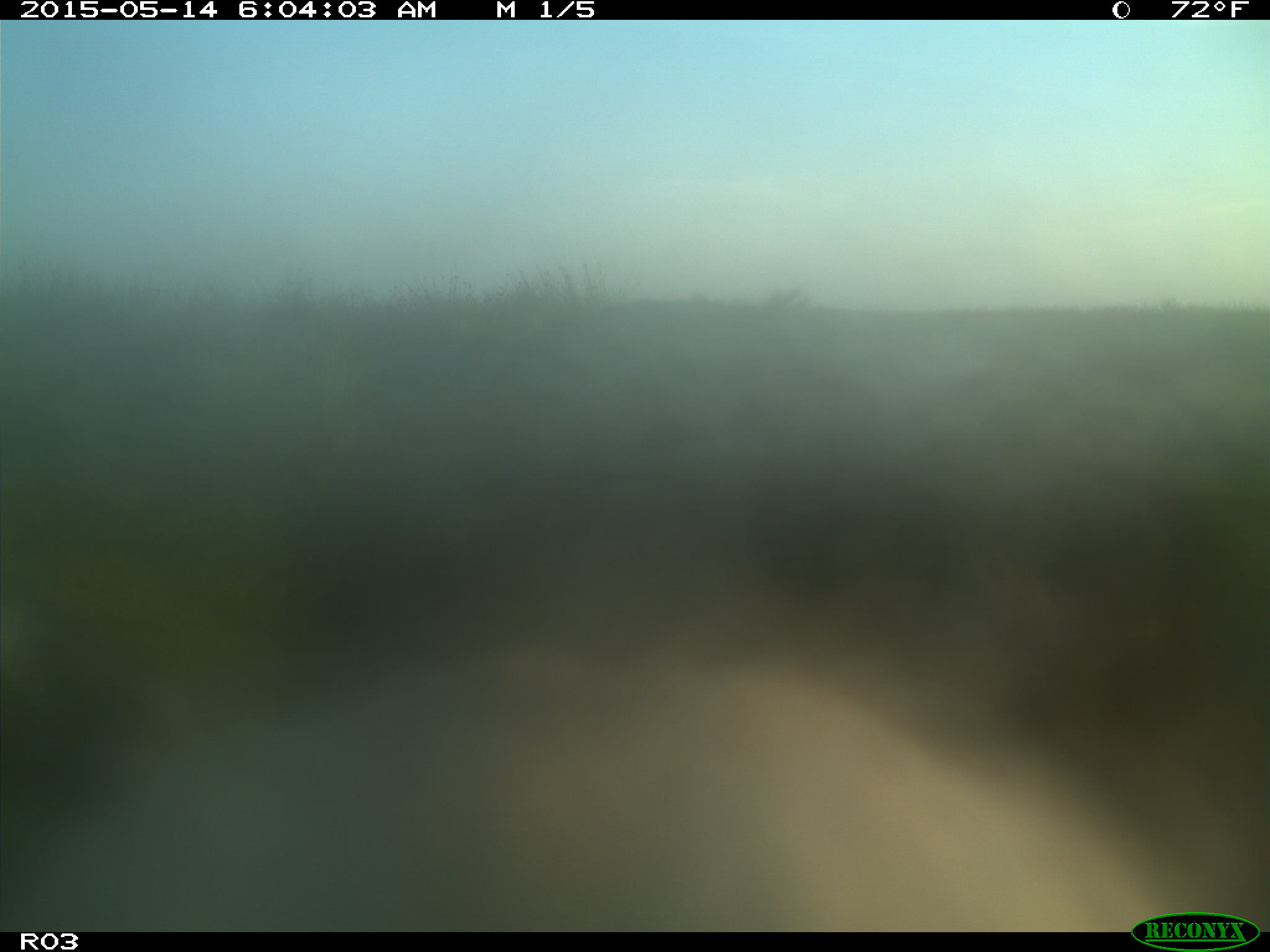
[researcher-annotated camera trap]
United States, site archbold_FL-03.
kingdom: Animalia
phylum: Chordata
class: Mammalia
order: Artiodactyla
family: Bovidae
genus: Bos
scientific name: Bos taurus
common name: domestic cow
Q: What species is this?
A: Bos taurus (domestic cow).